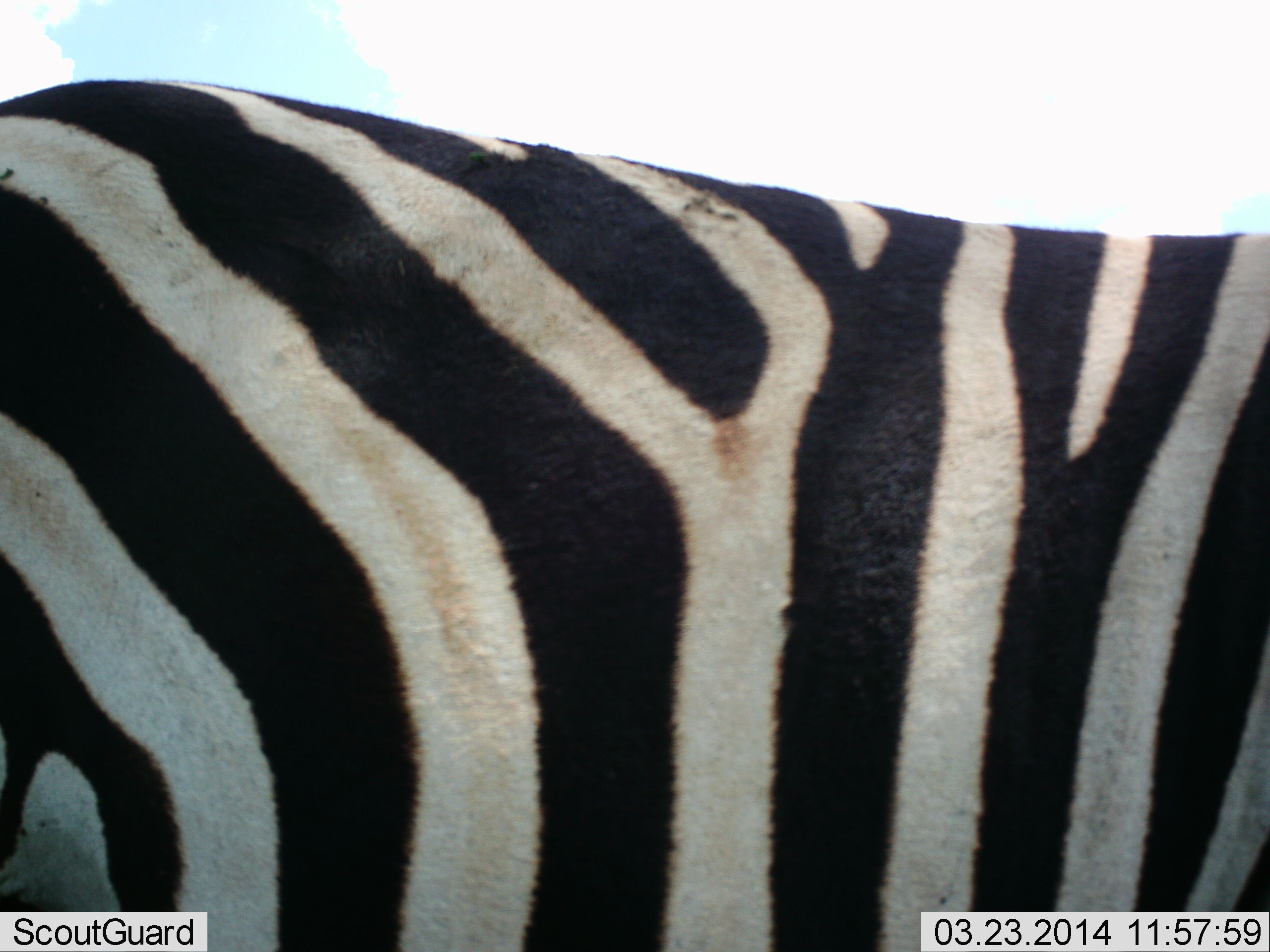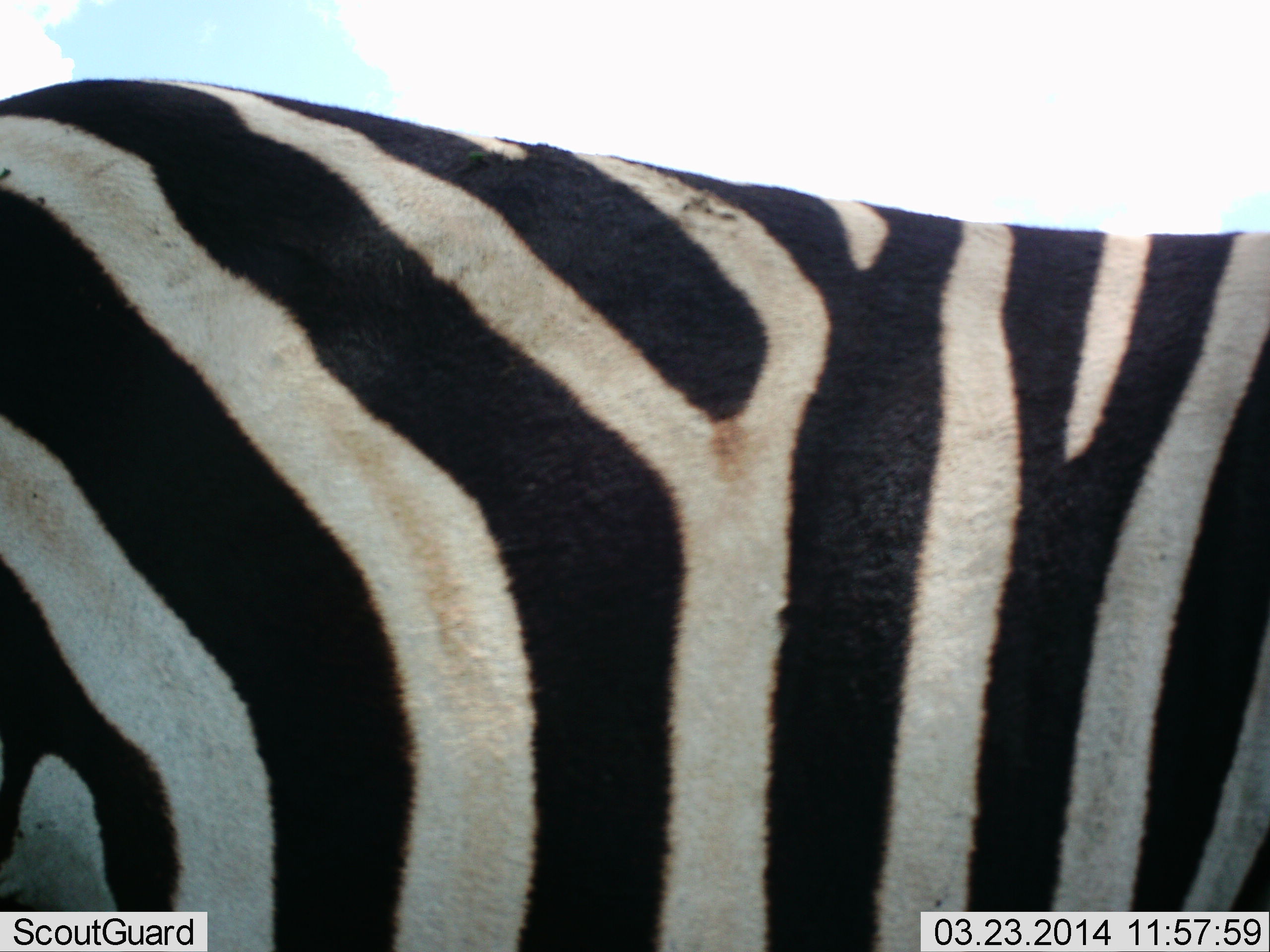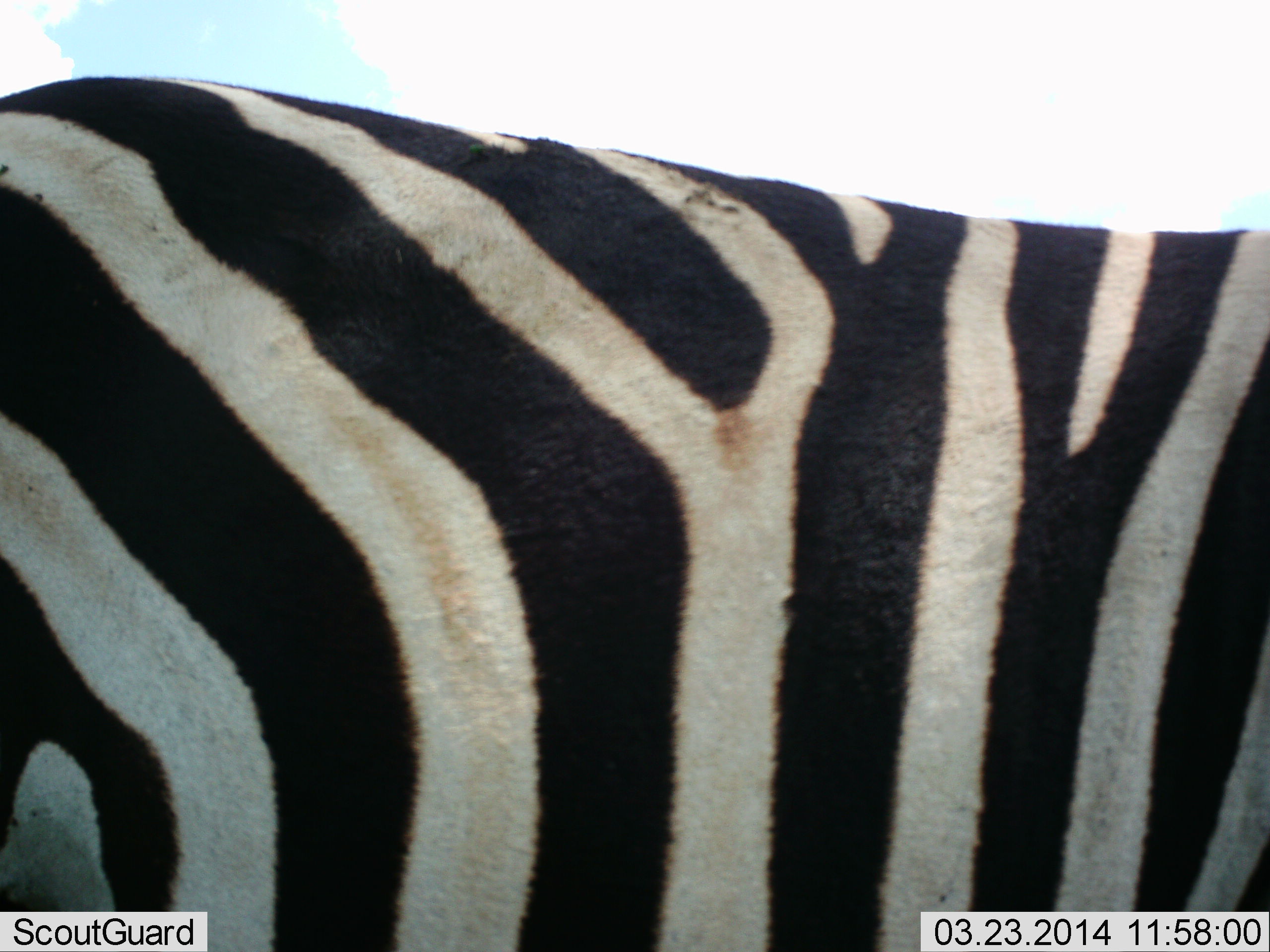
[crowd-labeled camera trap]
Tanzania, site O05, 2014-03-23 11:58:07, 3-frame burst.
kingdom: Animalia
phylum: Chordata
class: Mammalia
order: Perissodactyla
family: Equidae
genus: Equus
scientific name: Equus quagga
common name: plains zebra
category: zebra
Zebra (plains zebra) (Equus quagga), count 1. Behavior (volunteer vote fractions): standing 90%, resting 0%, moving 10%, interacting 0%. Young present (vote fraction): 0%. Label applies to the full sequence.